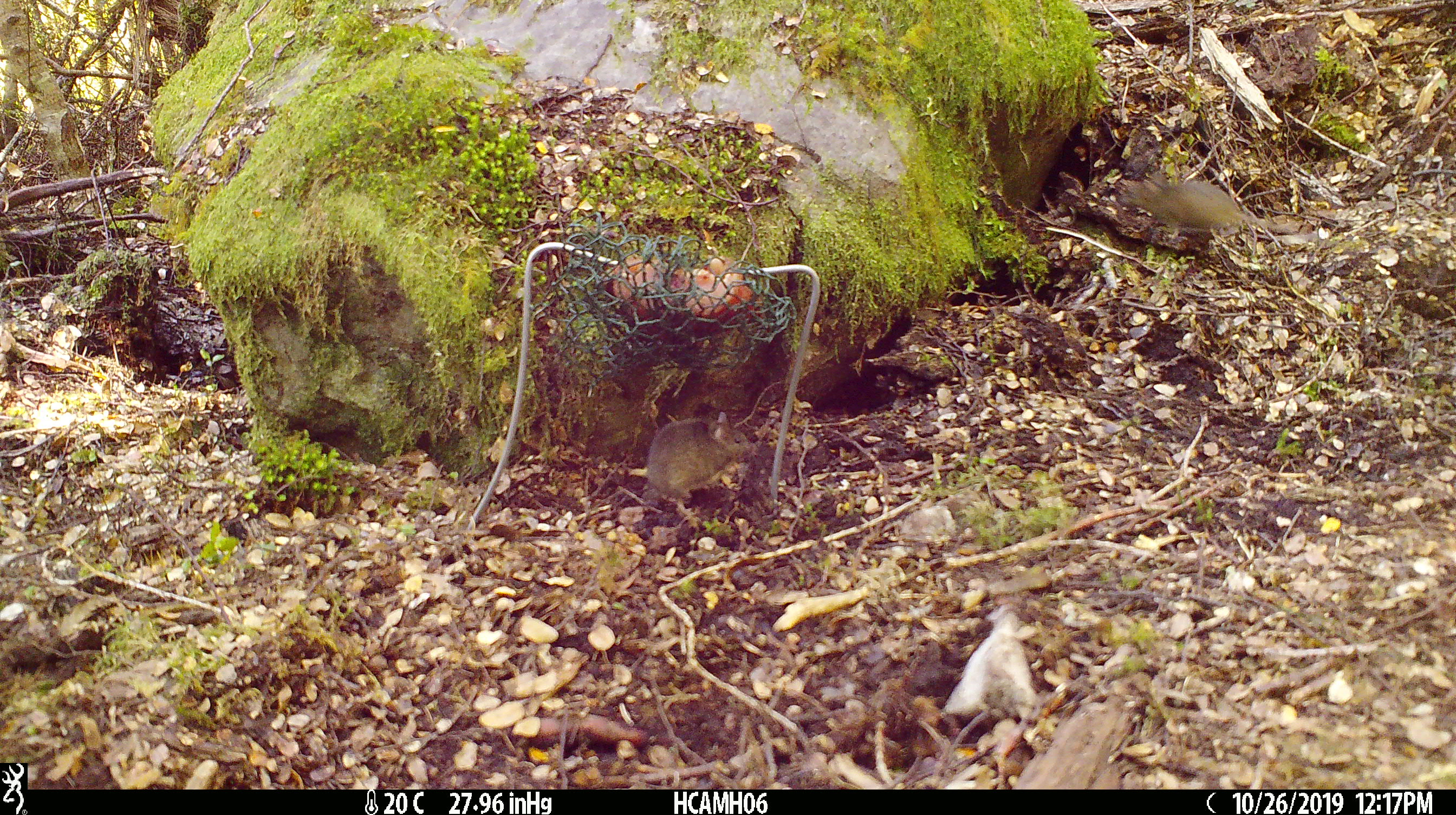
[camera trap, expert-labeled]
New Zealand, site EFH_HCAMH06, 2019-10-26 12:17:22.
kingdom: Animalia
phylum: Chordata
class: Mammalia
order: Rodentia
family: Muridae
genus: Mus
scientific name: Mus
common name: mouse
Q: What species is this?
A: Mouse (Mus).